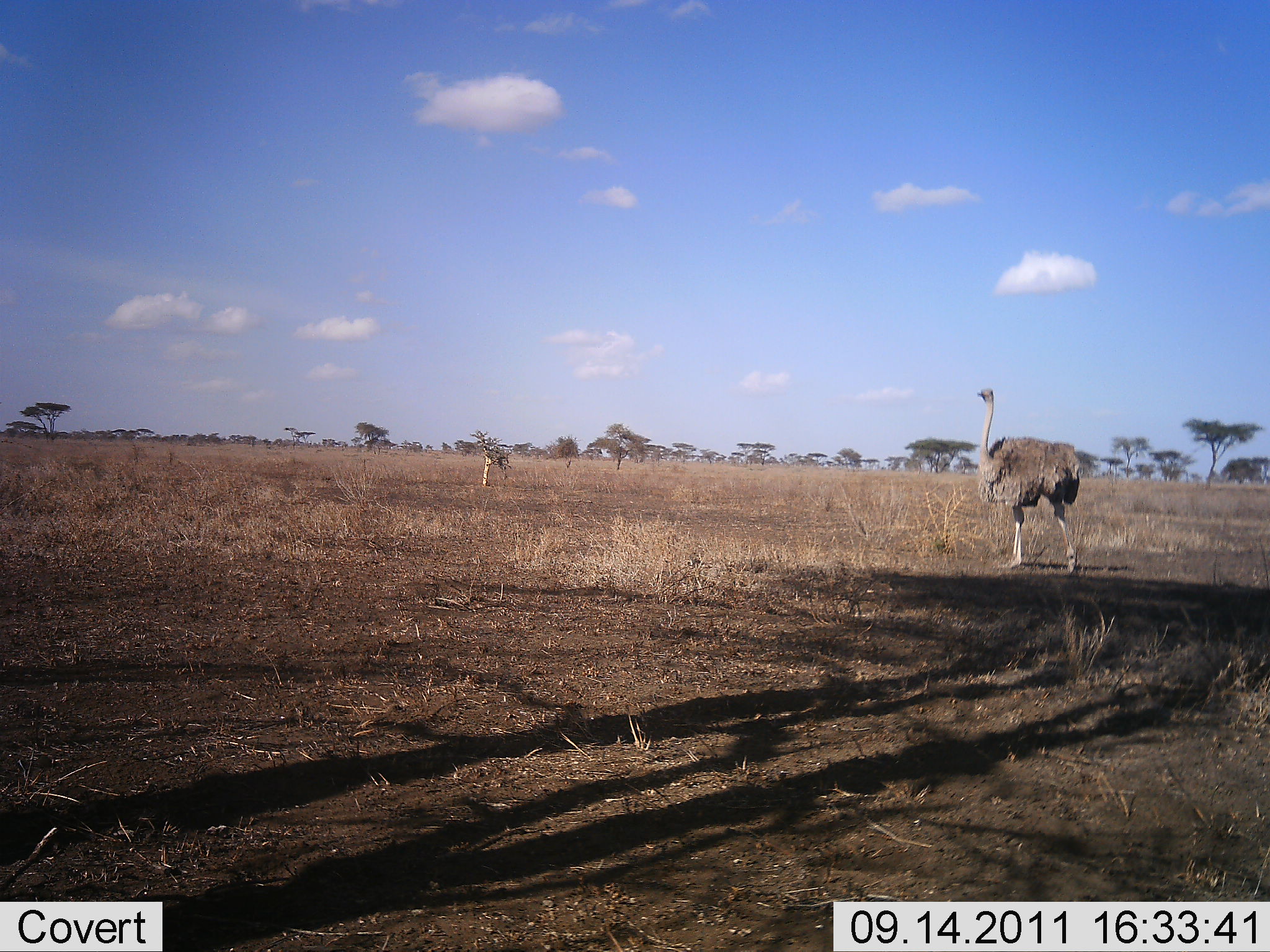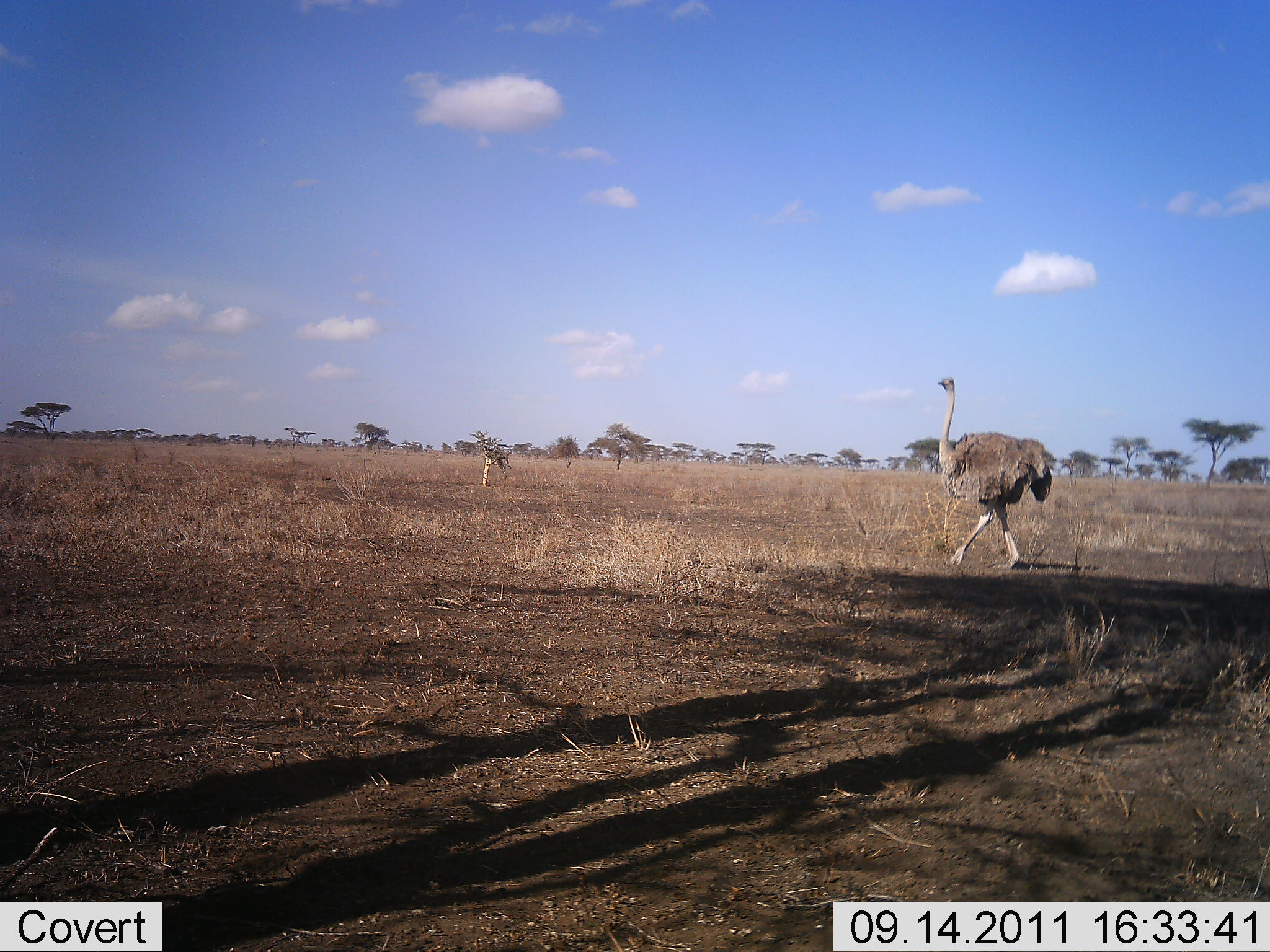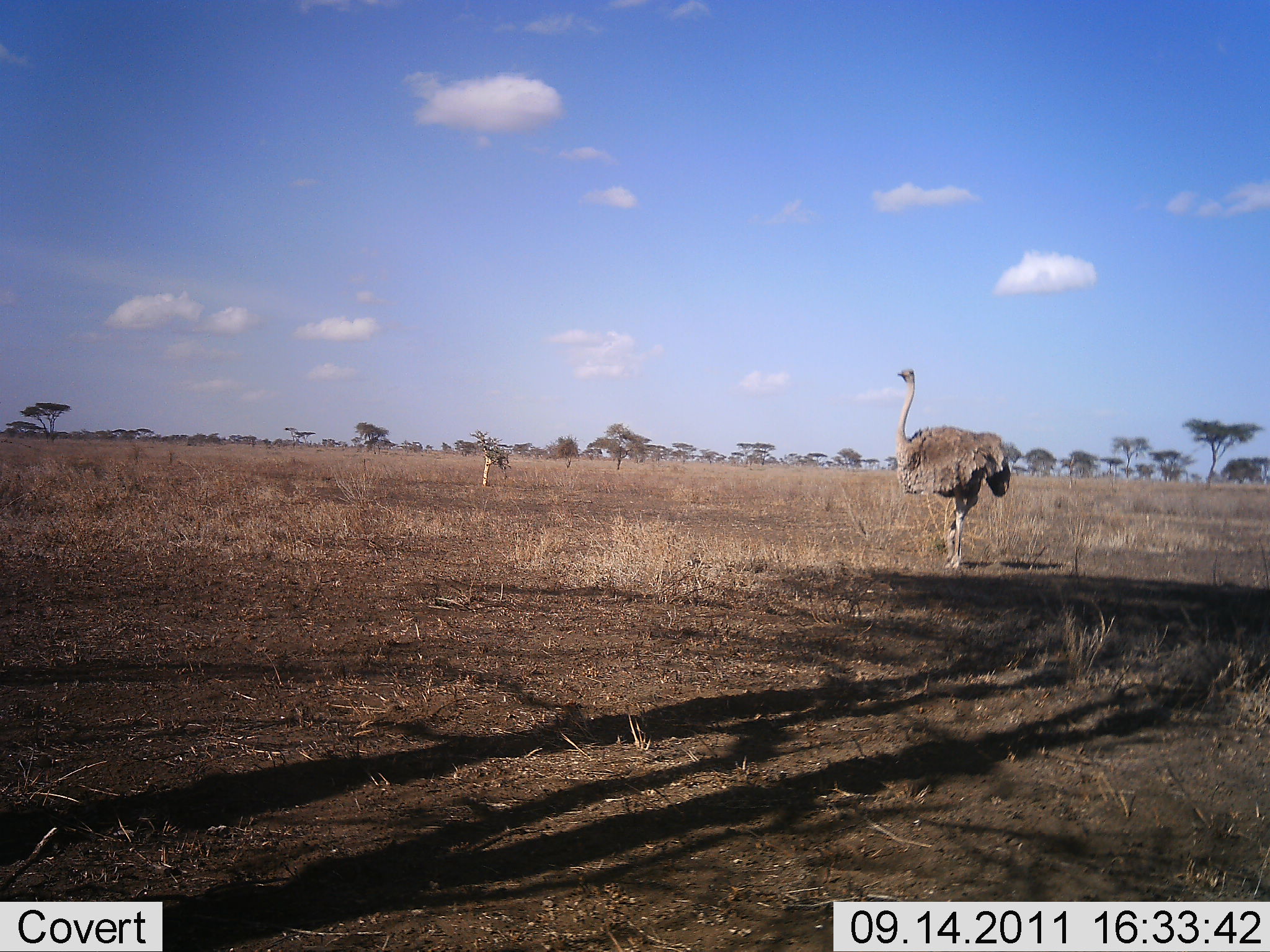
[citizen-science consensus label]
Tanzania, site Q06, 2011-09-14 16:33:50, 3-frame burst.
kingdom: Animalia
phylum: Chordata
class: Aves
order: Struthioniformes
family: Struthionidae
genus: Struthio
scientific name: Struthio camelus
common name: ostrich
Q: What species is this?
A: Ostrich (Struthio camelus).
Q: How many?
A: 1.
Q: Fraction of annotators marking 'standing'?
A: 20%.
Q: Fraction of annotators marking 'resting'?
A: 0%.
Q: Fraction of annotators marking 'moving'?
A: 90%.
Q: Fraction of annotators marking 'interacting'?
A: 0%.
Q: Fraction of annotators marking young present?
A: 0%.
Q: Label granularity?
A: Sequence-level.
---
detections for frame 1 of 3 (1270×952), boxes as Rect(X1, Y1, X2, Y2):
animal: Rect(976, 387, 1083, 576)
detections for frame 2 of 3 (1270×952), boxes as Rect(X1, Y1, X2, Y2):
animal: Rect(935, 376, 1058, 571)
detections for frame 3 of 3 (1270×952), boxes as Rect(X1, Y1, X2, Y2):
animal: Rect(894, 367, 1012, 572)